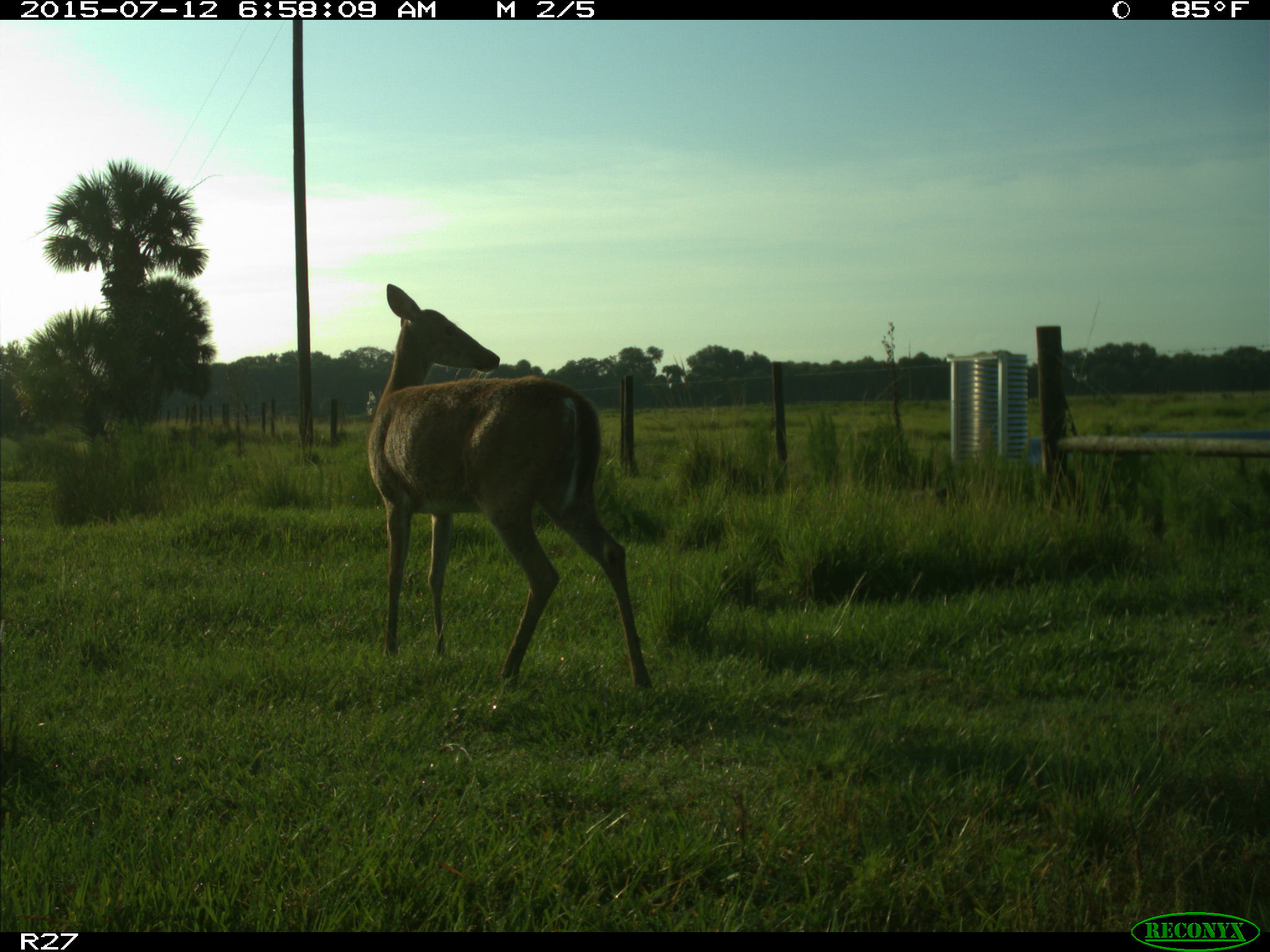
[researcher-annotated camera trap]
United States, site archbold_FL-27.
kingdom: Animalia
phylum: Chordata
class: Mammalia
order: Artiodactyla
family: Cervidae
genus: Odocoileus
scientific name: Odocoileus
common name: deer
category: unidentified deer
Unidentified deer (deer) (Odocoileus).